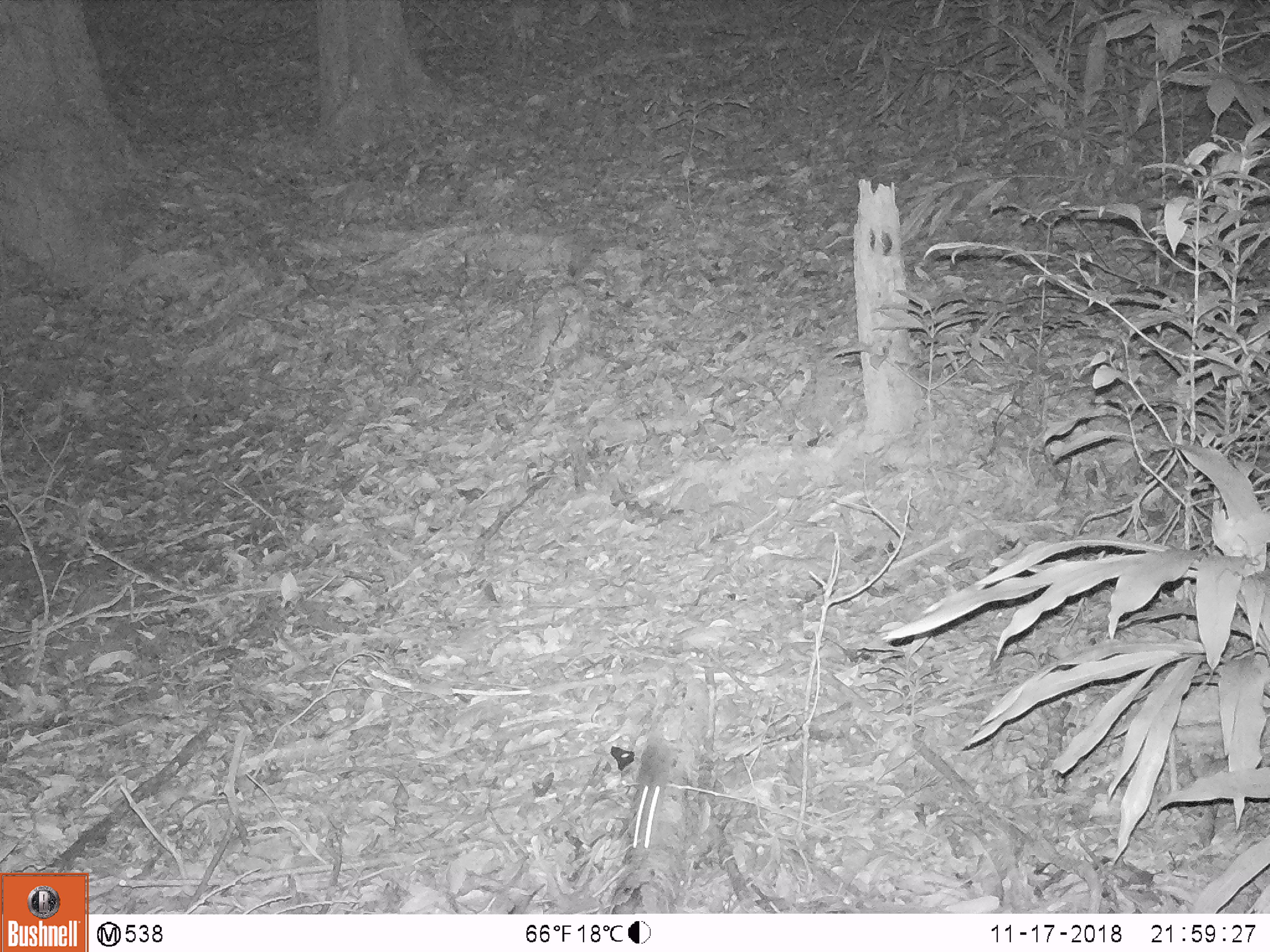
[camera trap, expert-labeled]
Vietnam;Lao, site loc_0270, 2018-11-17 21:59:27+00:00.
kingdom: Animalia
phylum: Chordata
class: Mammalia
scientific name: Mammalia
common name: mammal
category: unidentified small mammal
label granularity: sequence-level